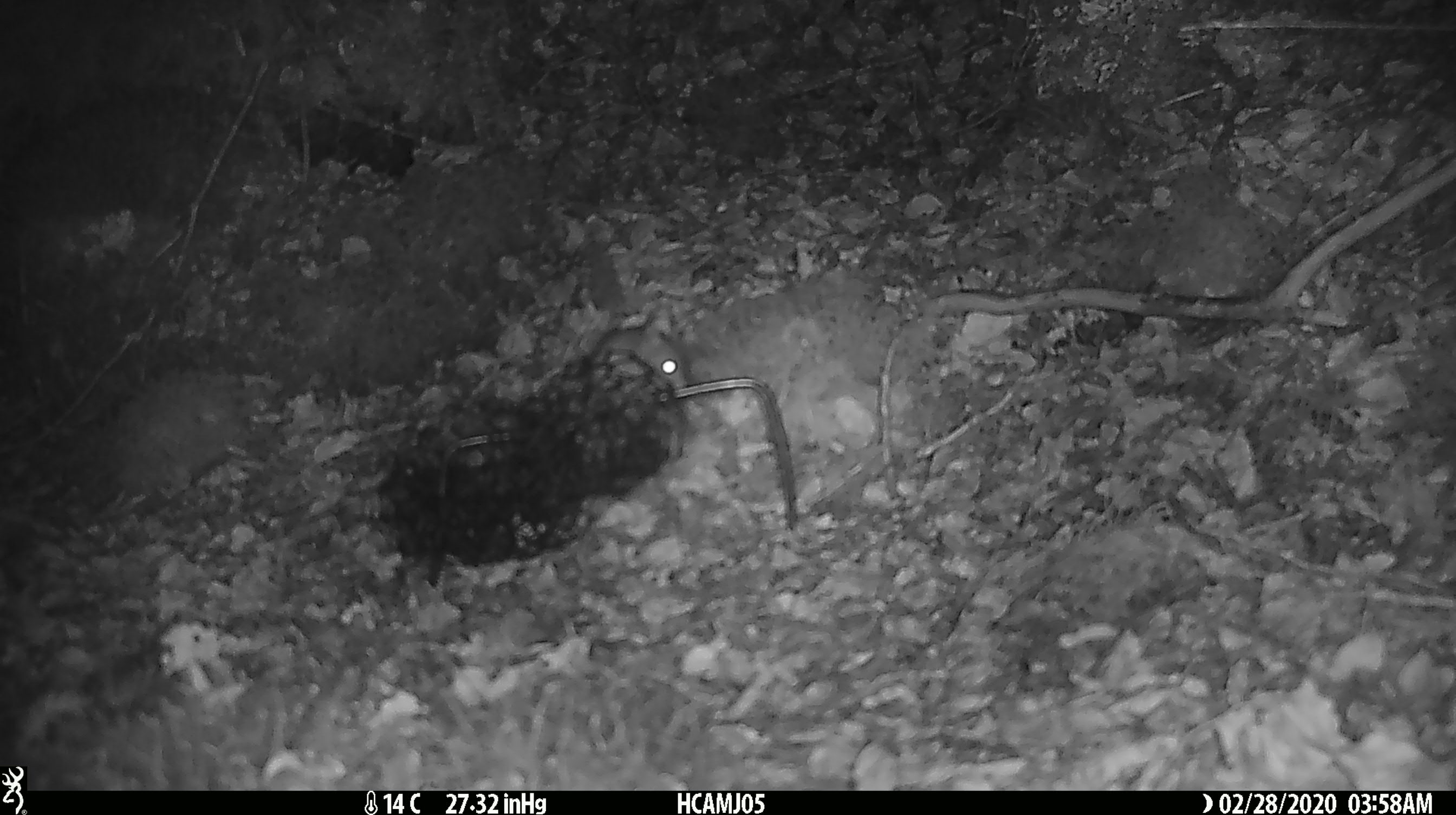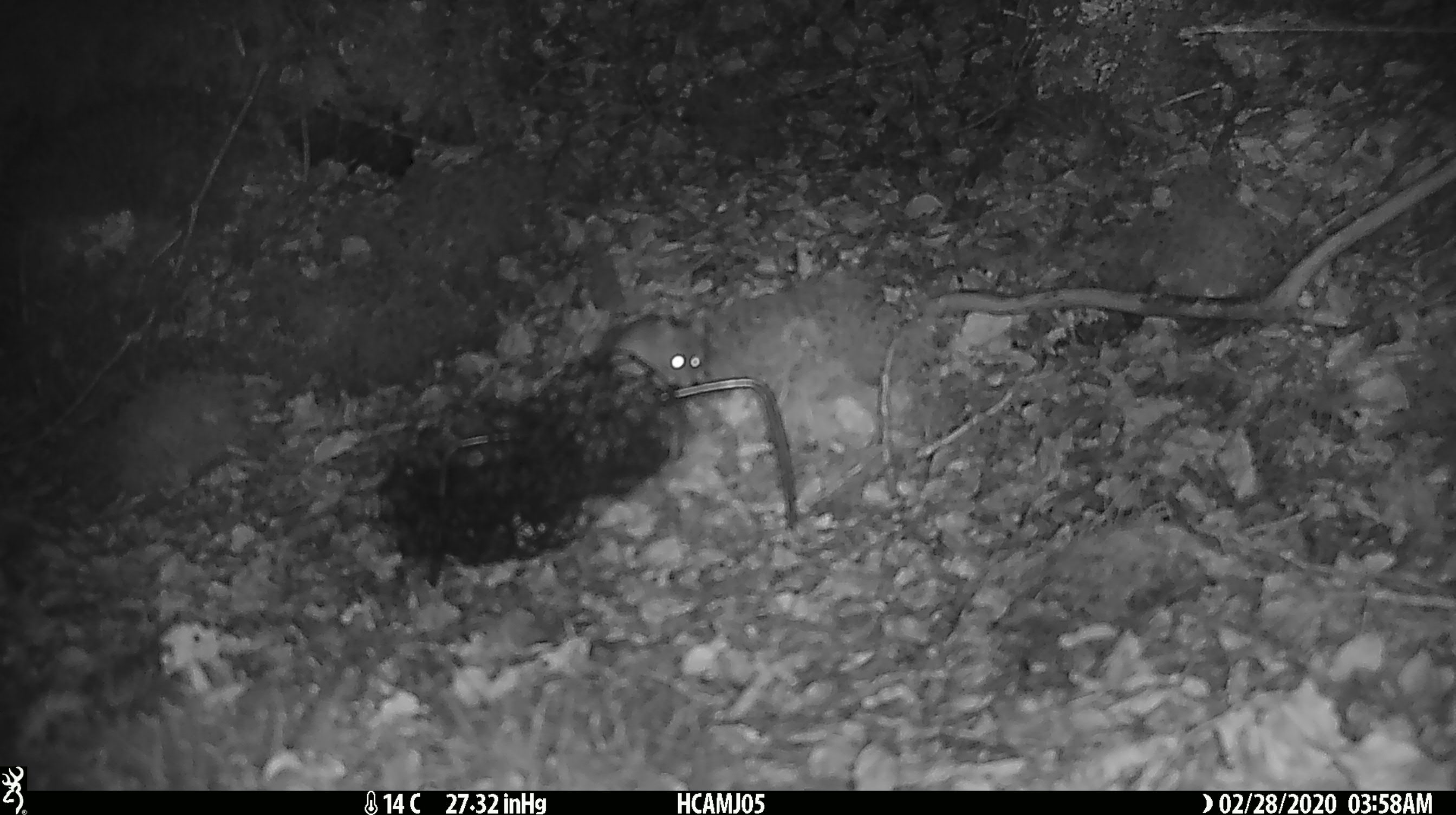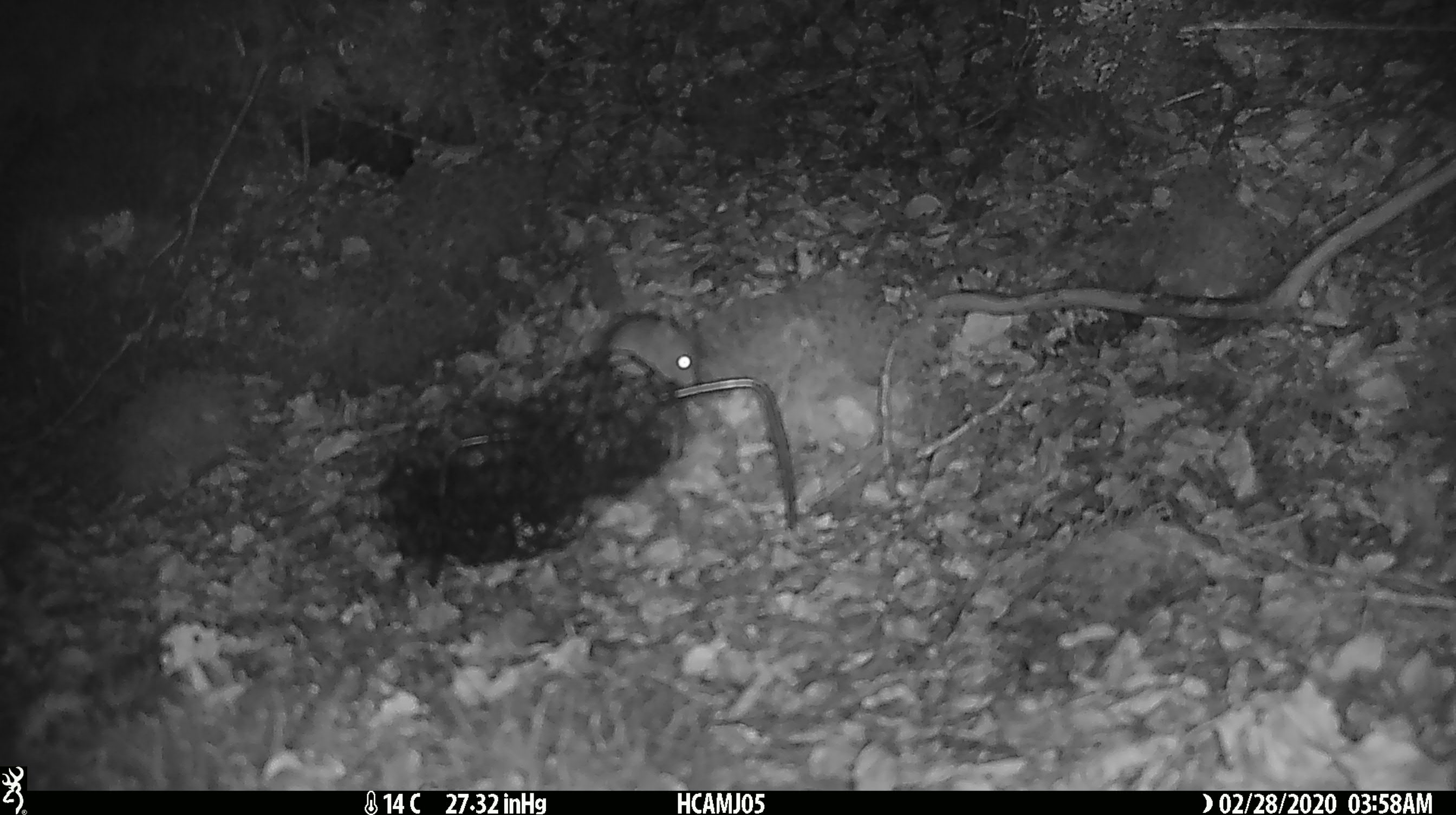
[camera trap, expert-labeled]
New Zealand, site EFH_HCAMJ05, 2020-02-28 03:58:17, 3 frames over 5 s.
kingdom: Animalia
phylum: Chordata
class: Mammalia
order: Rodentia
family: Muridae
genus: Mus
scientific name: Mus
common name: mouse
Mouse (Mus).